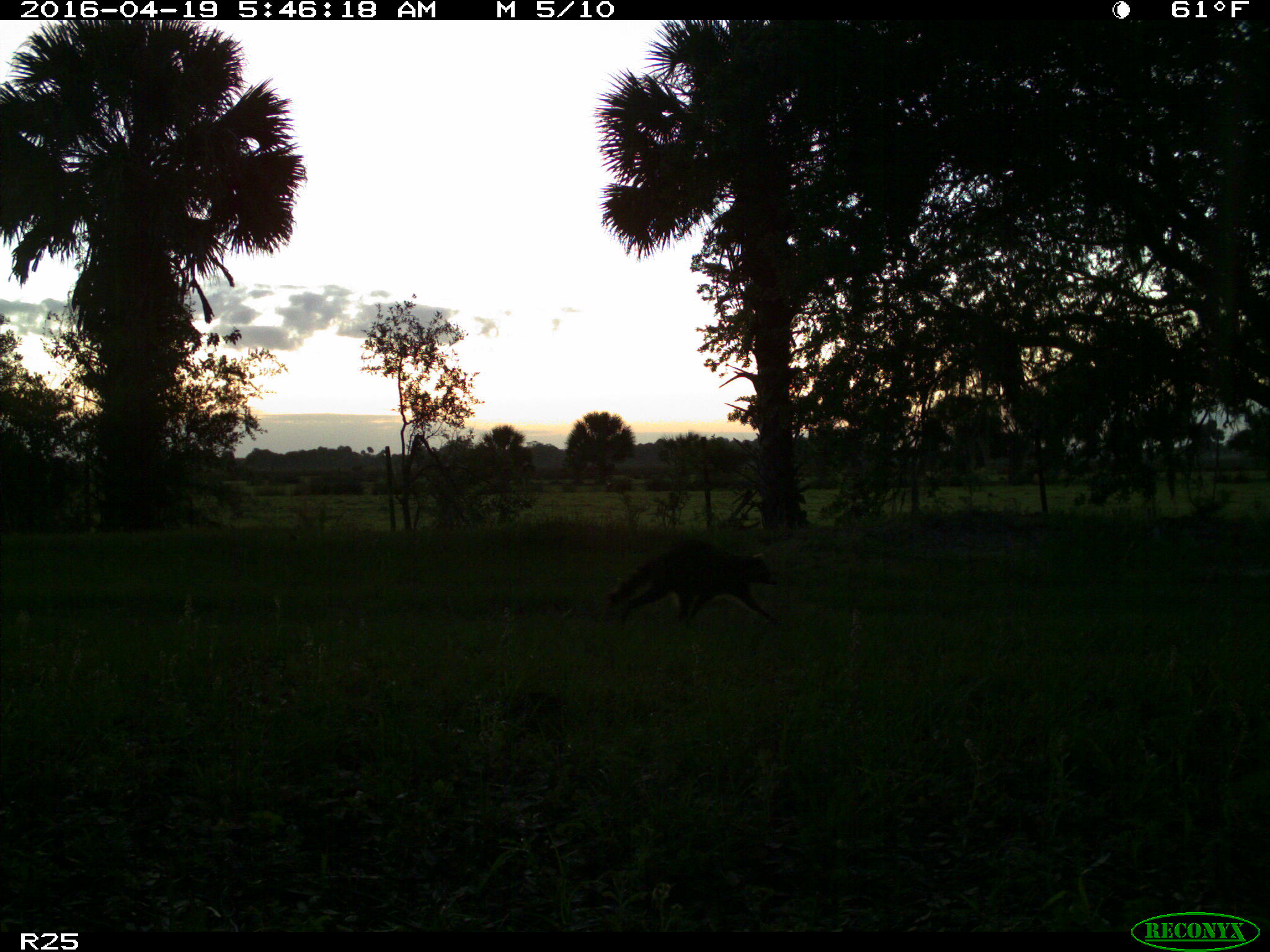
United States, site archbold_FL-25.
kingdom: Animalia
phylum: Chordata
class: Mammalia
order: Carnivora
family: Procyonidae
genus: Procyon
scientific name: Procyon lotor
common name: common raccoon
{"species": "Procyon lotor (common raccoon)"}